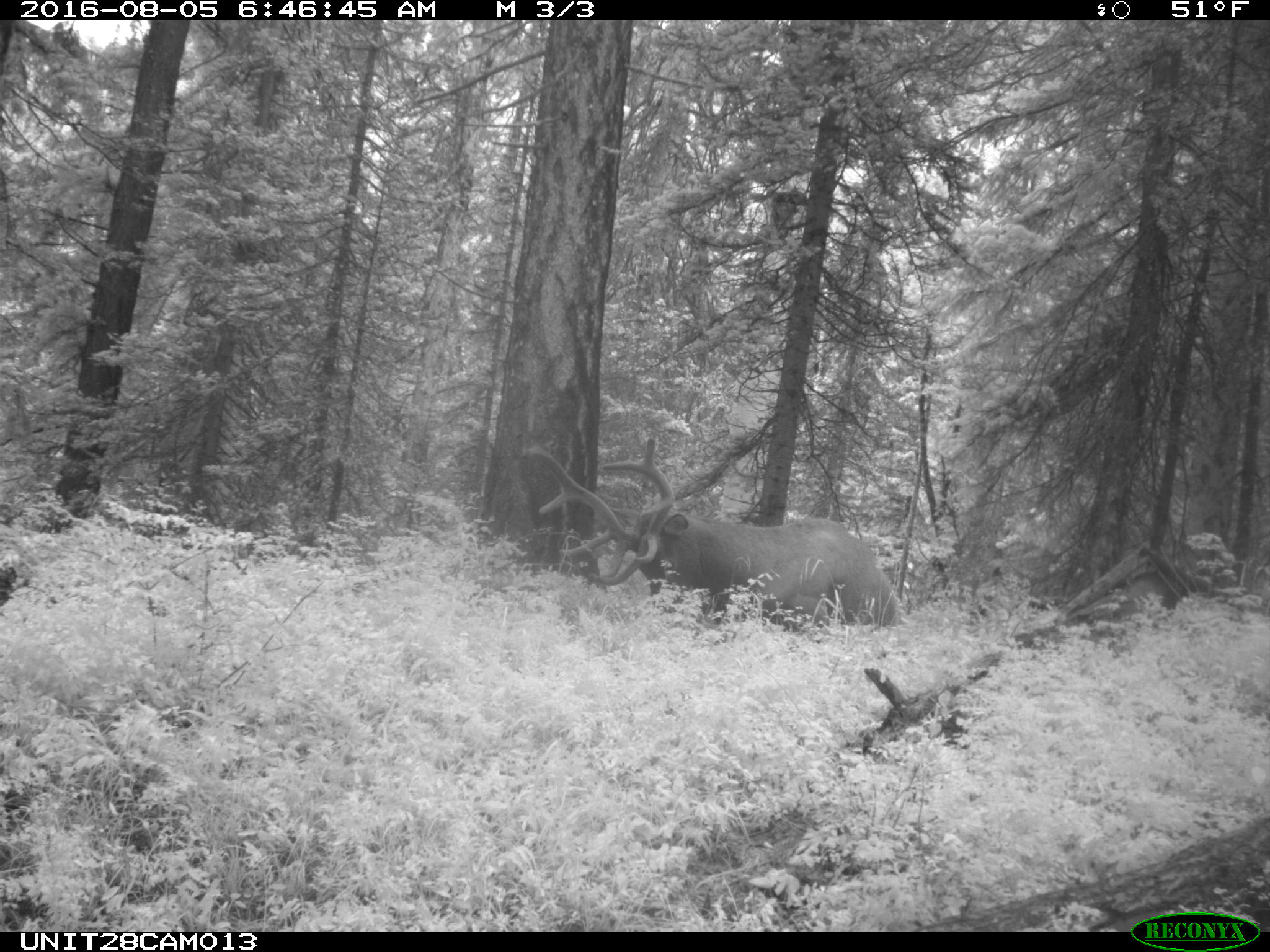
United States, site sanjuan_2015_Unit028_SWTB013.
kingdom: Animalia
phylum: Chordata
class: Mammalia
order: Artiodactyla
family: Cervidae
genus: Cervus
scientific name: Cervus elaphus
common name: red deer